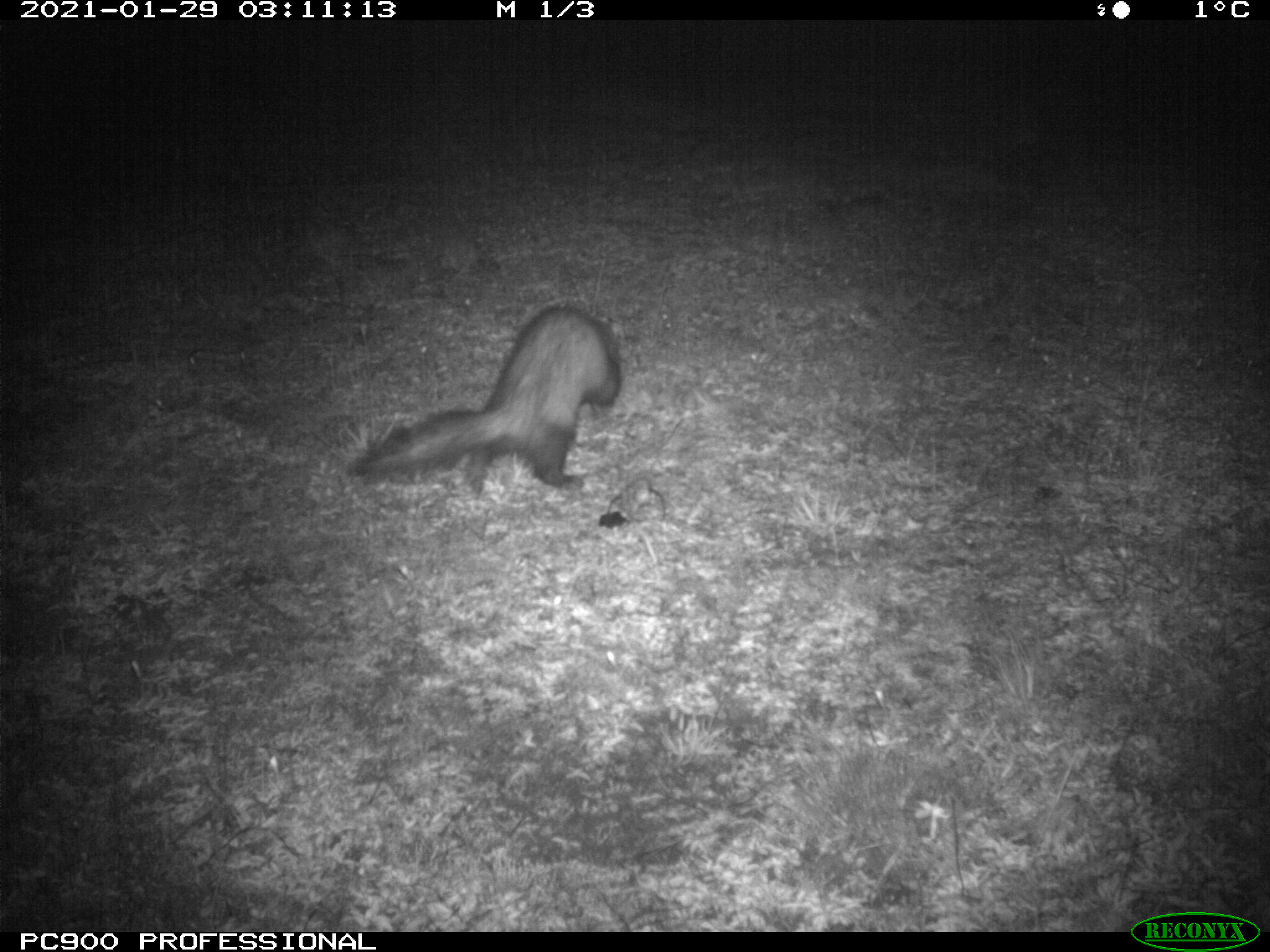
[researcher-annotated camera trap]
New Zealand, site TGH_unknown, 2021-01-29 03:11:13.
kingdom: Animalia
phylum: Chordata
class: Mammalia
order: Carnivora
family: Mustelidae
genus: Mustela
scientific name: Mustela furo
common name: ferret